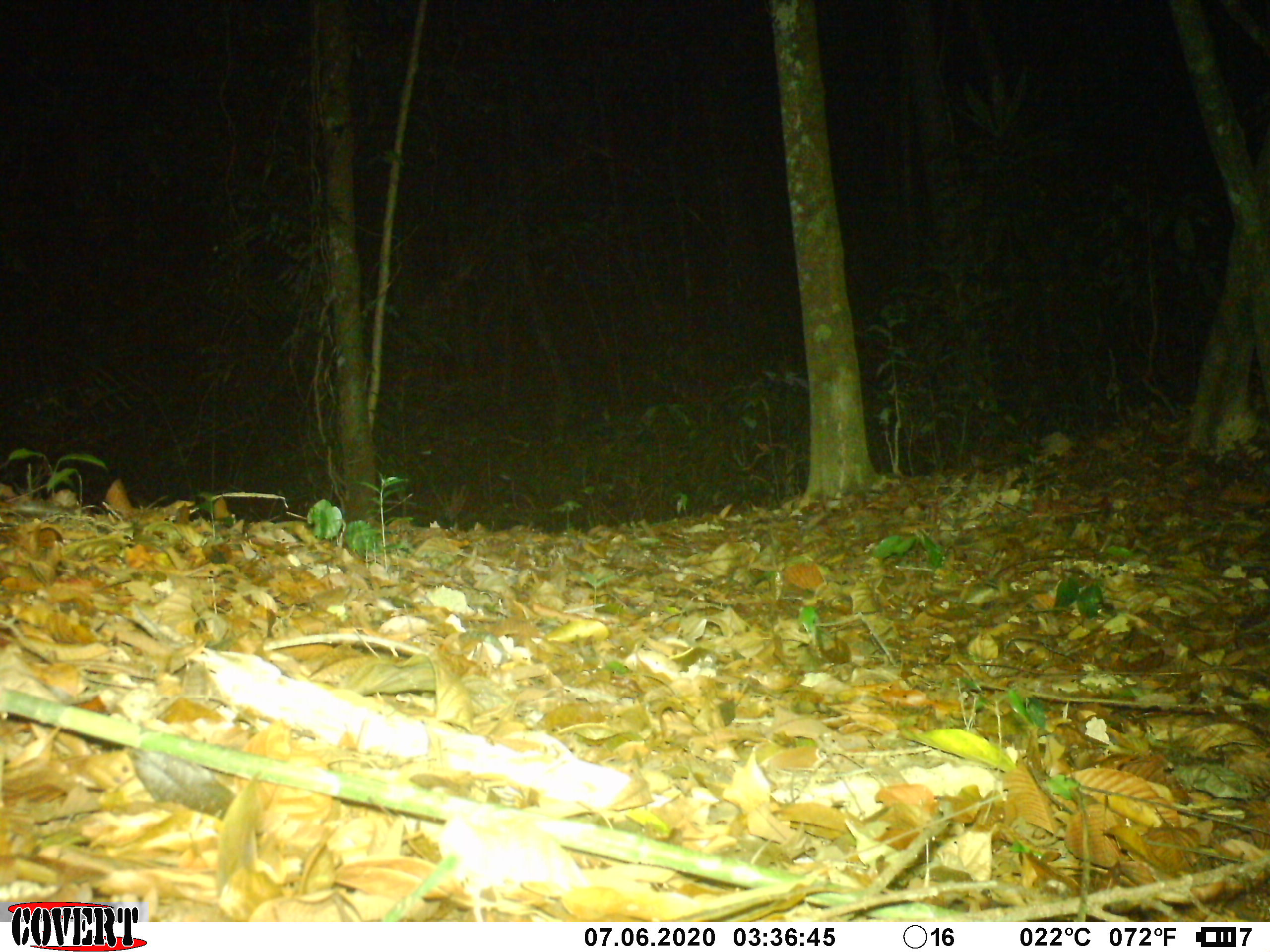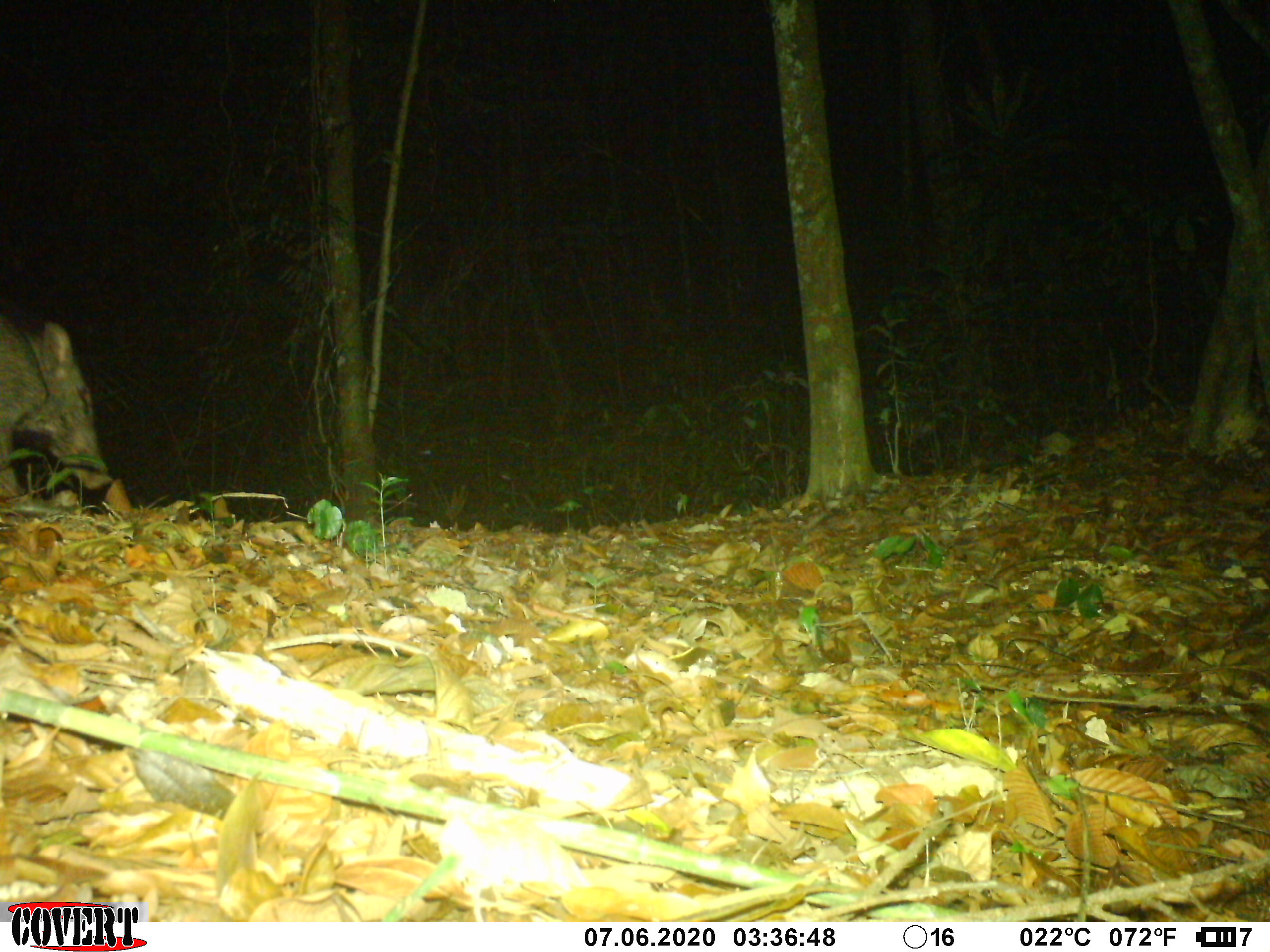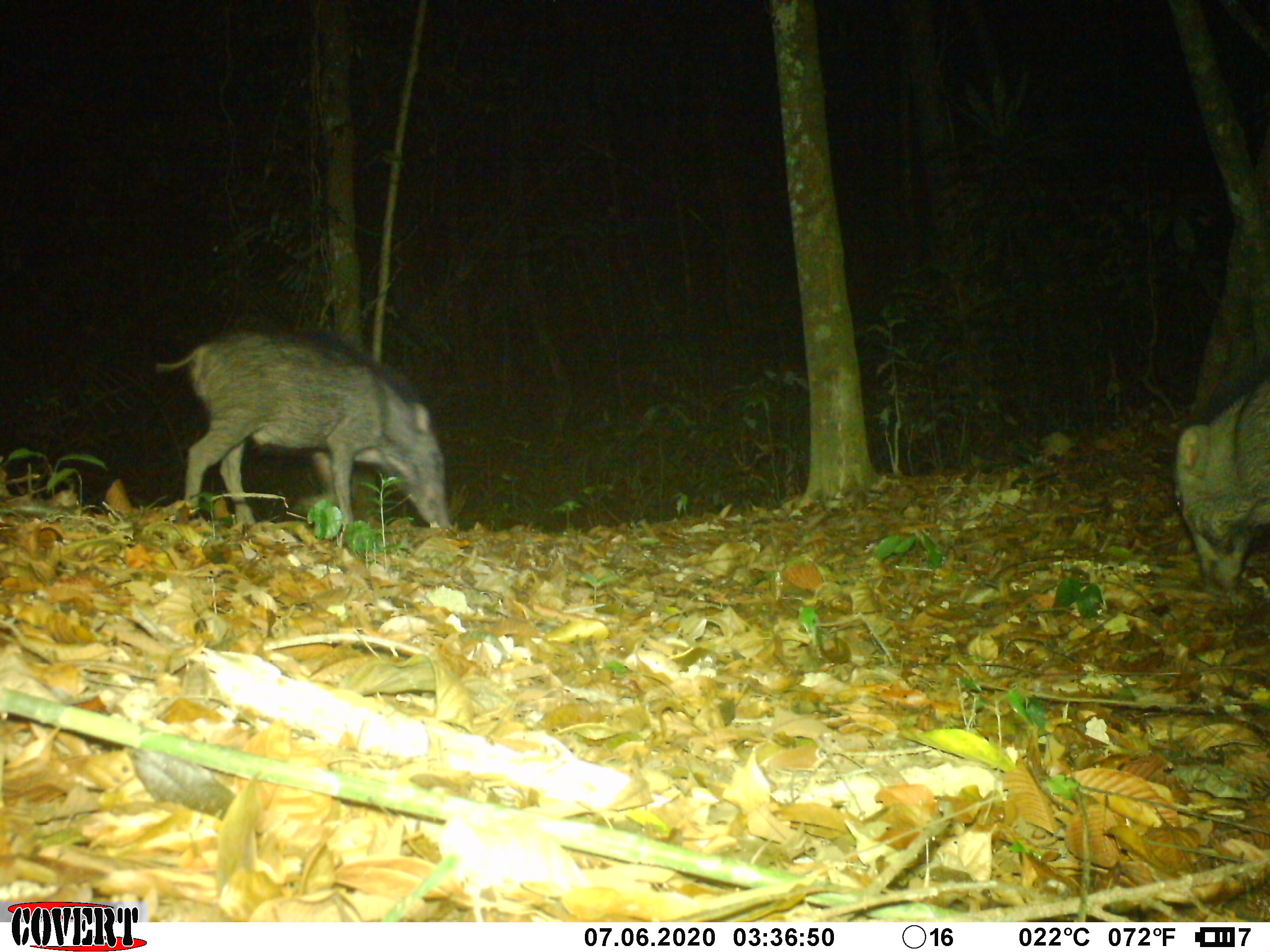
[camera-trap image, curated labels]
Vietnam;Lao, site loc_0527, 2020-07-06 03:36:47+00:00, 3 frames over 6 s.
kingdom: Animalia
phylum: Chordata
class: Mammalia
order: Artiodactyla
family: Suidae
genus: Sus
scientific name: Sus scrofa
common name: eurasian wild pig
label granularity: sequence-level